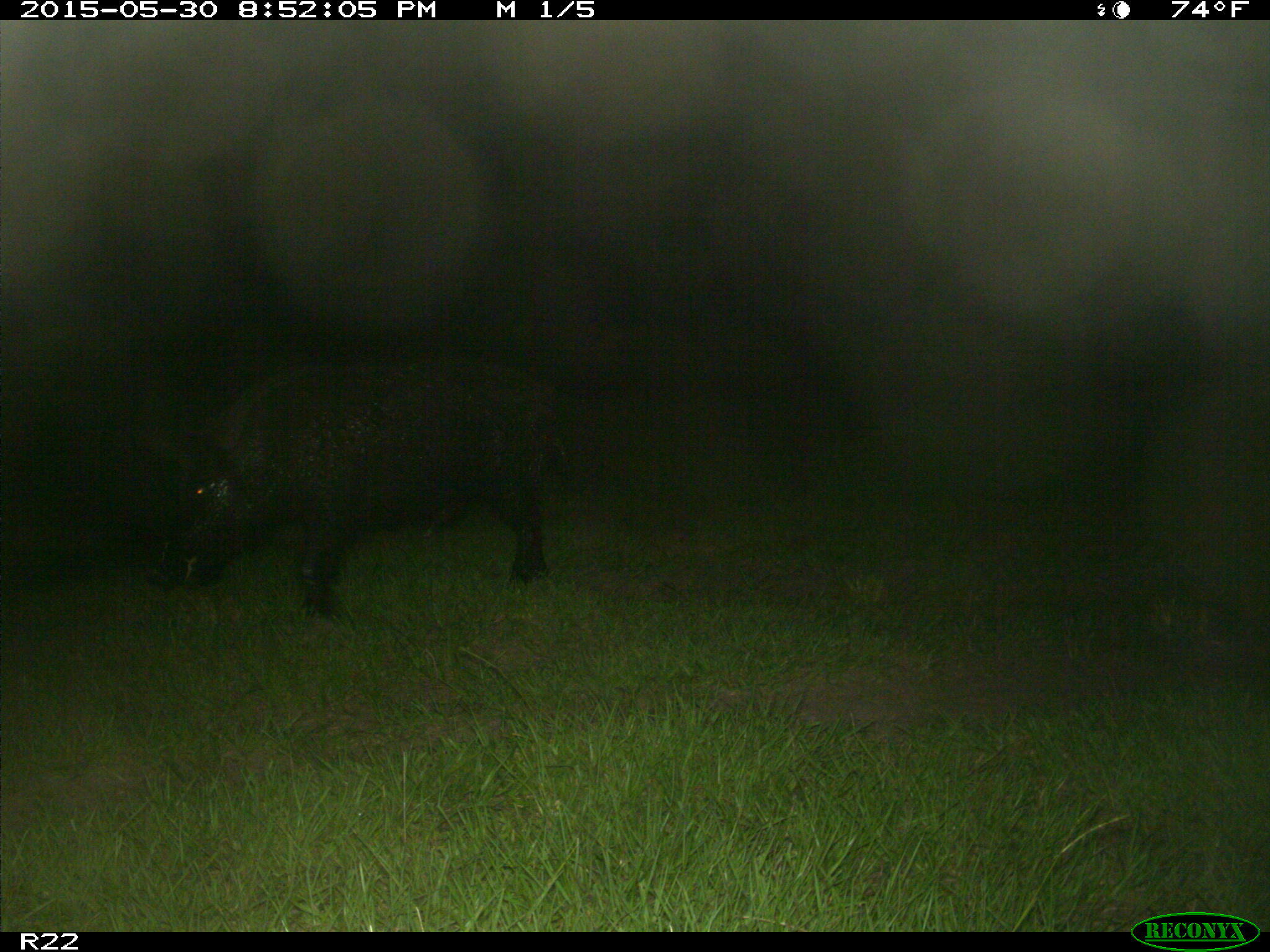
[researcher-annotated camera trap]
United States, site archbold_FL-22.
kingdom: Animalia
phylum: Chordata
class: Mammalia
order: Artiodactyla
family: Bovidae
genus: Bos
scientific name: Bos taurus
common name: domestic cow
Bos taurus (domestic cow).